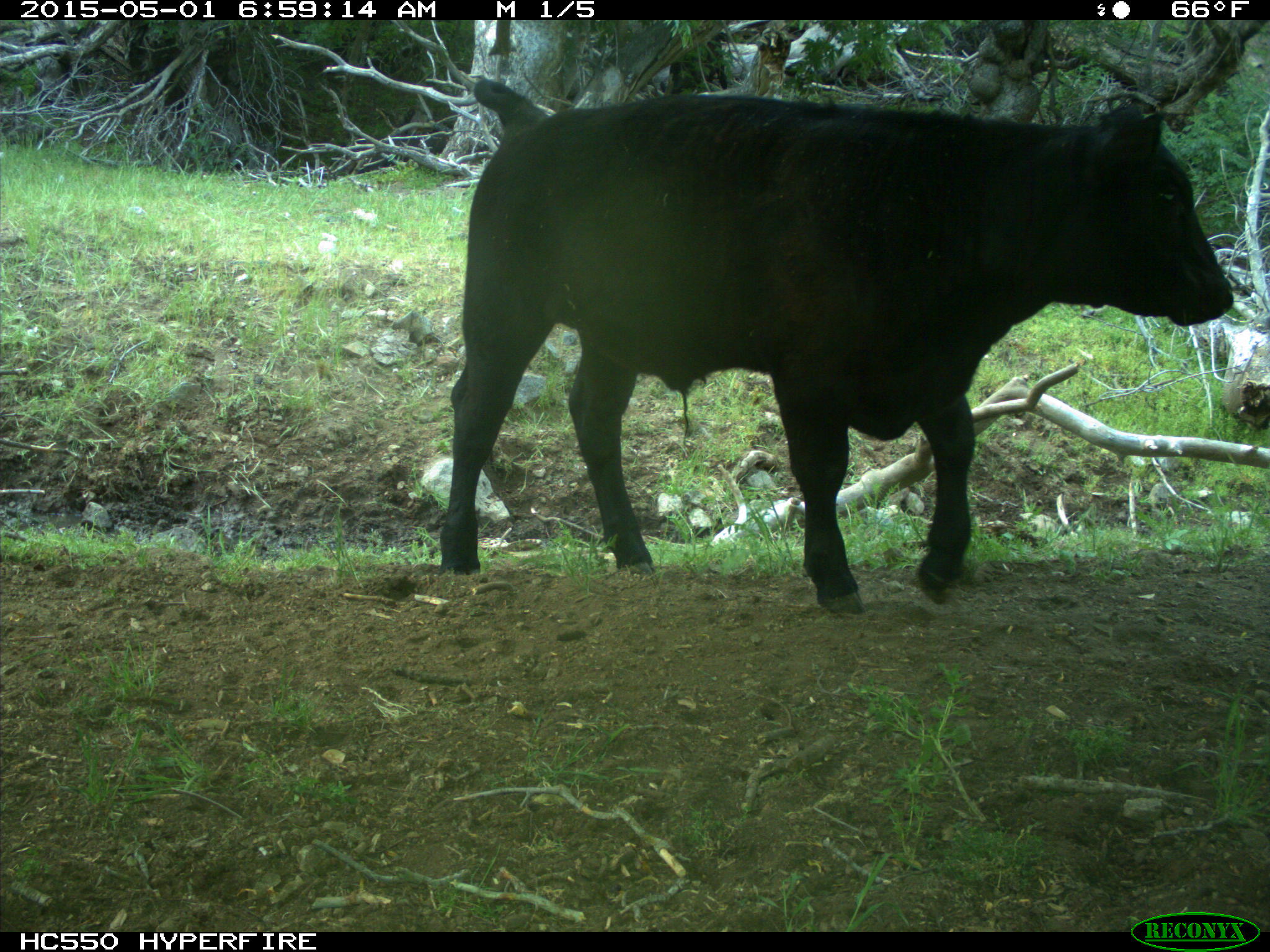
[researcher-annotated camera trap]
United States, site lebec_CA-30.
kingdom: Animalia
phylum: Chordata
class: Mammalia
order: Artiodactyla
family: Bovidae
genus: Bos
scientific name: Bos taurus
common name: domestic cow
Bos taurus (domestic cow).